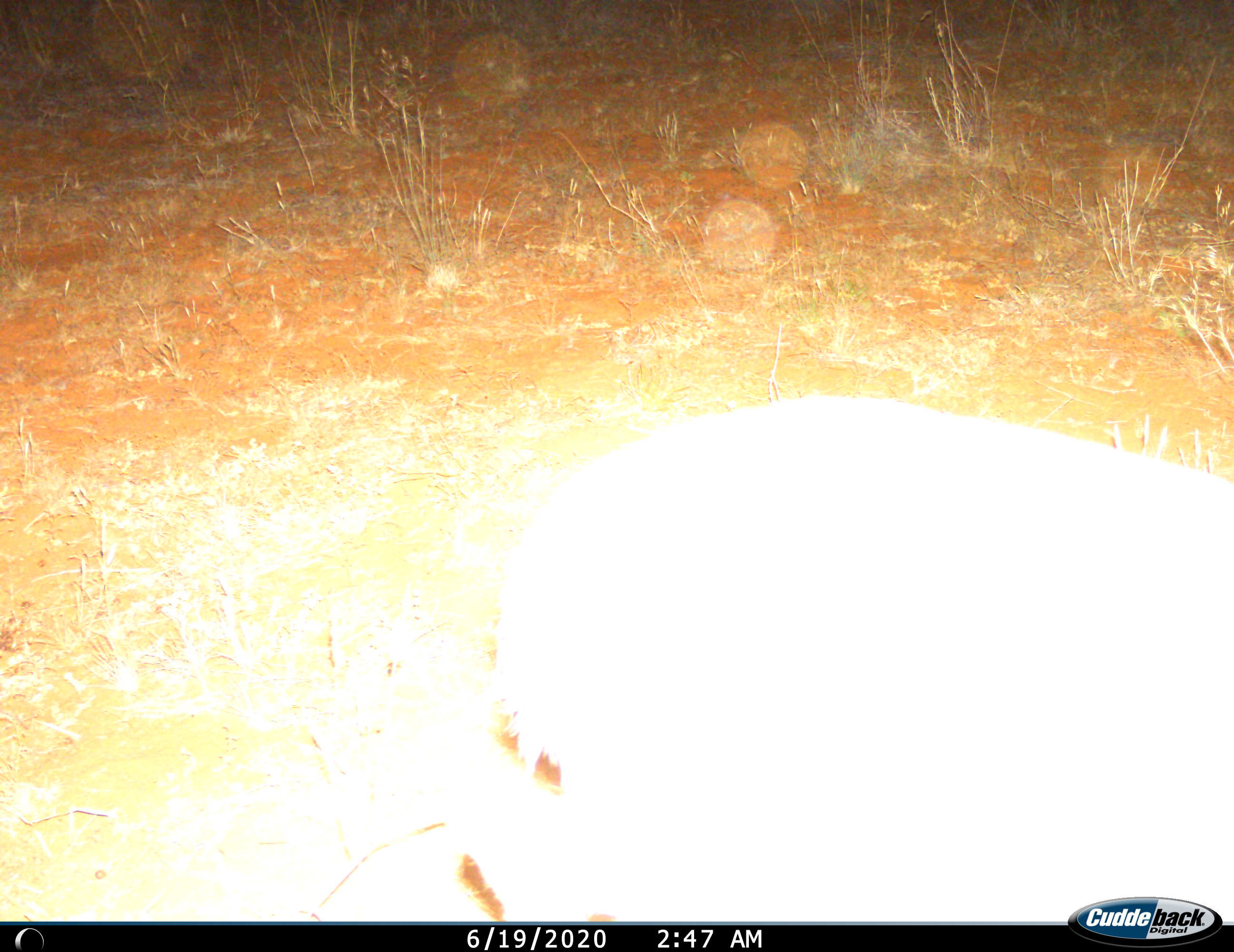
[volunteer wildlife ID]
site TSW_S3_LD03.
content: unidentified animal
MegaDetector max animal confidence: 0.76